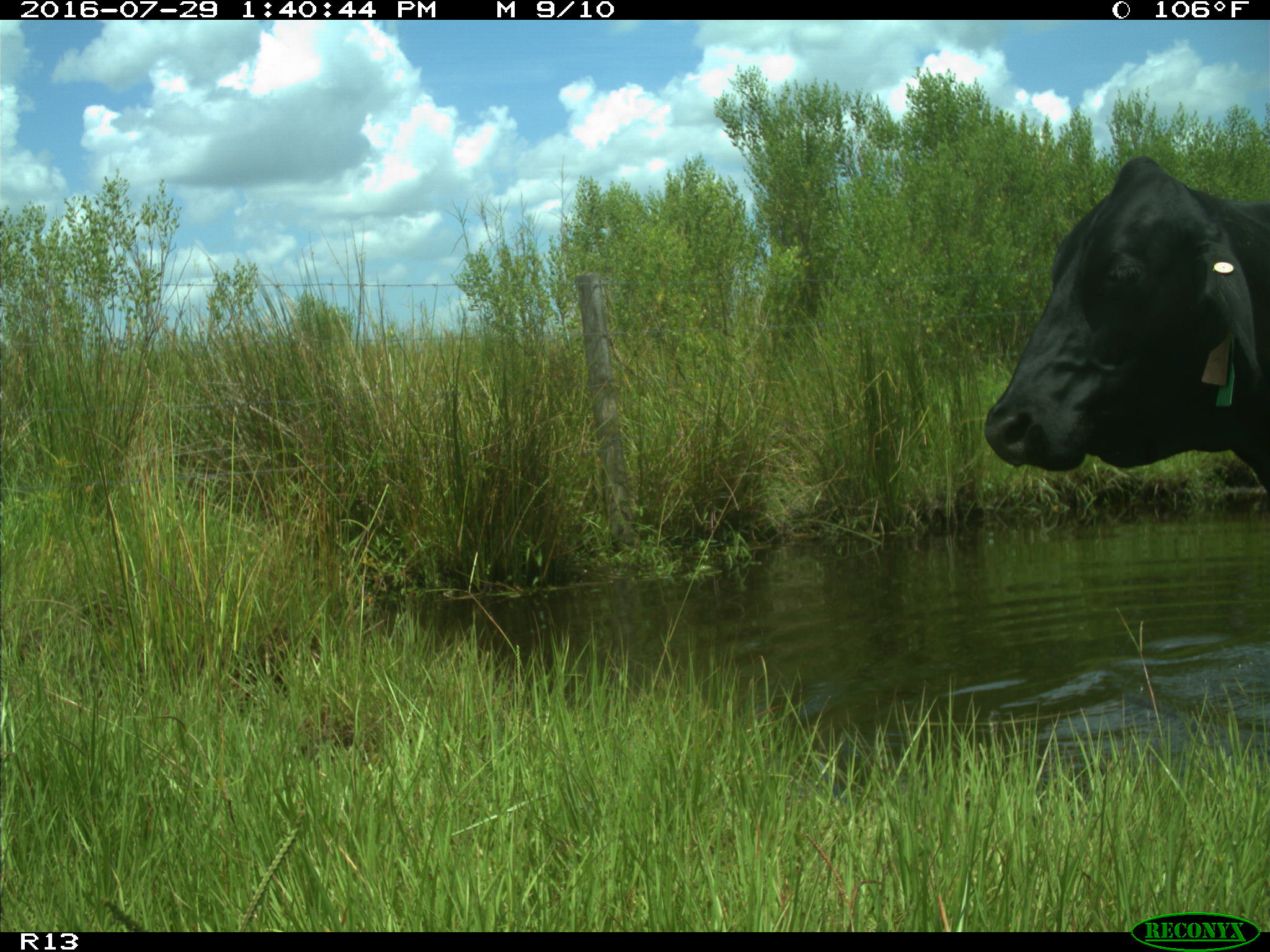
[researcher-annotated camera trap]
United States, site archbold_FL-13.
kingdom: Animalia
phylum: Chordata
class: Mammalia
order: Artiodactyla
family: Bovidae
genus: Bos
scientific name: Bos taurus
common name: domestic cow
Bos taurus (domestic cow).